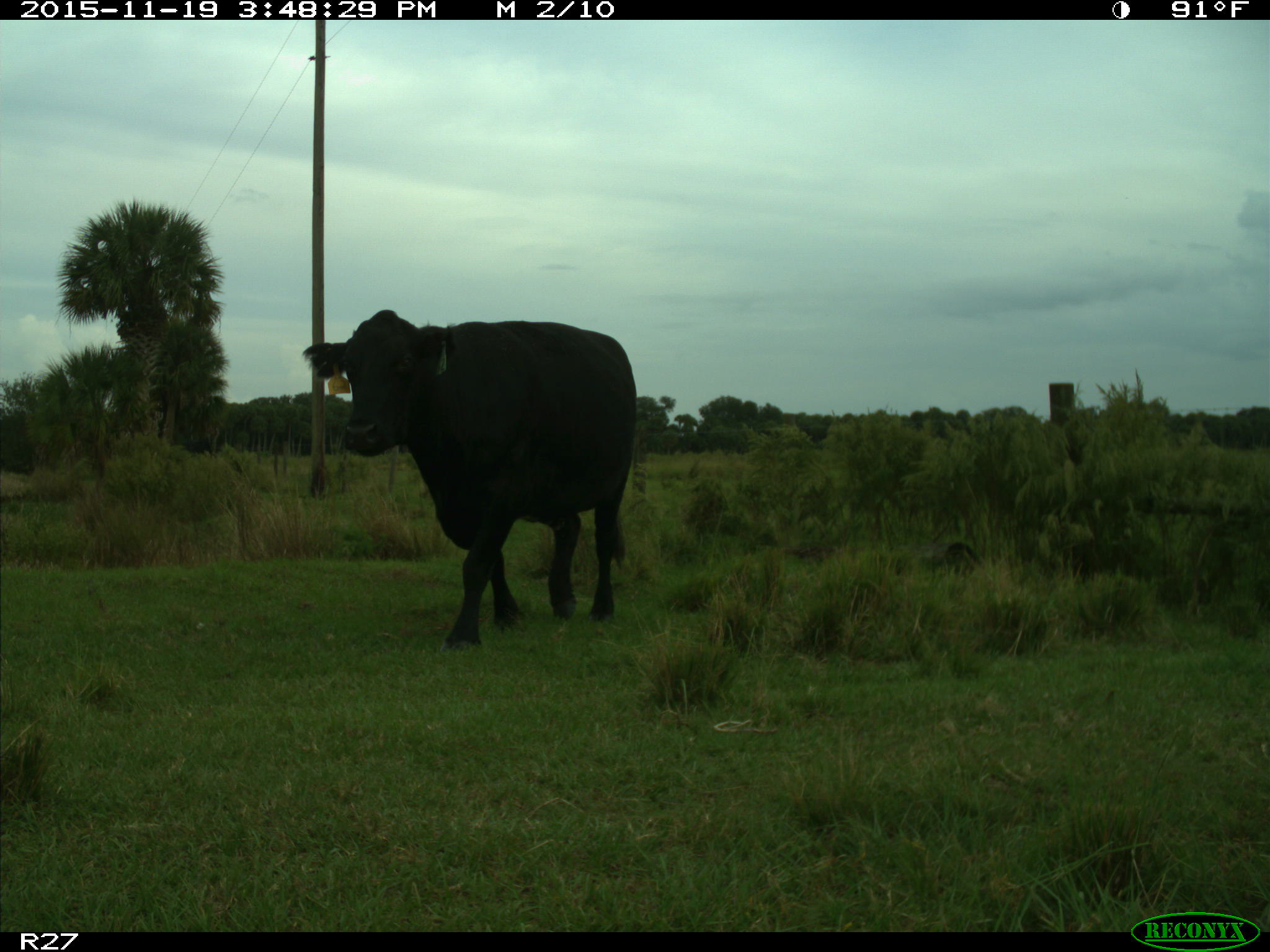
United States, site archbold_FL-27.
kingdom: Animalia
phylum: Chordata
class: Mammalia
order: Artiodactyla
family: Bovidae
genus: Bos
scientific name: Bos taurus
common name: domestic cow